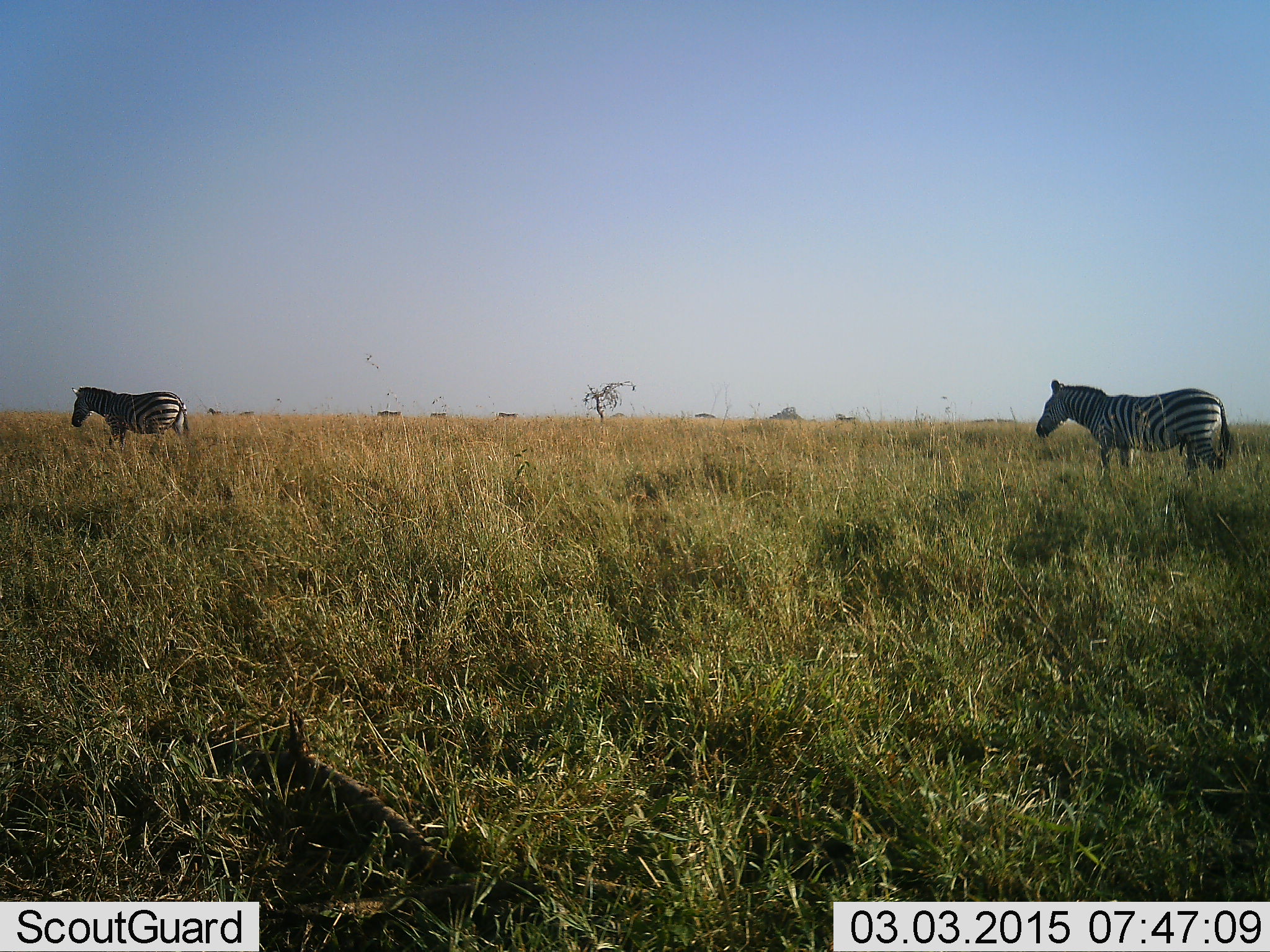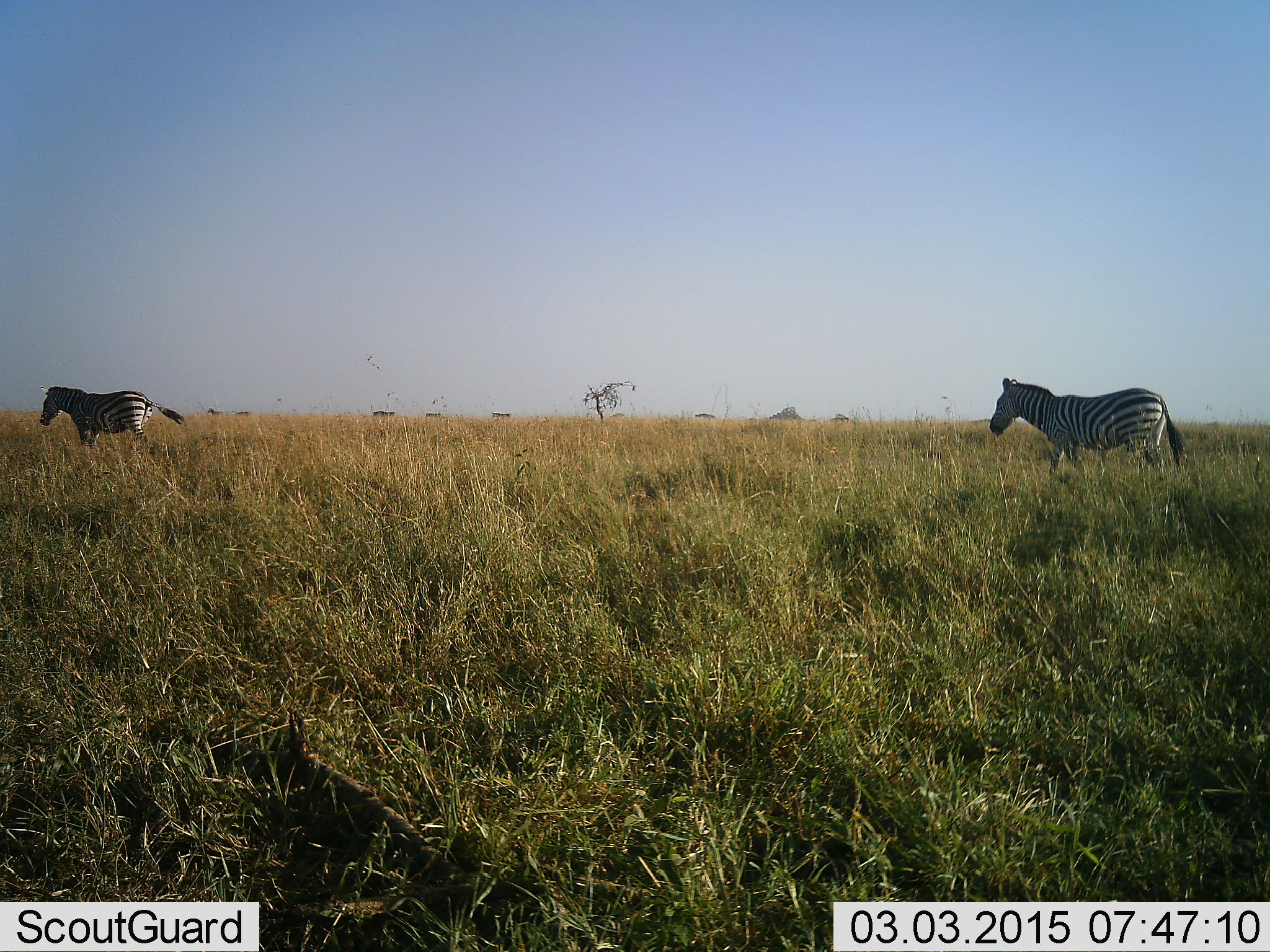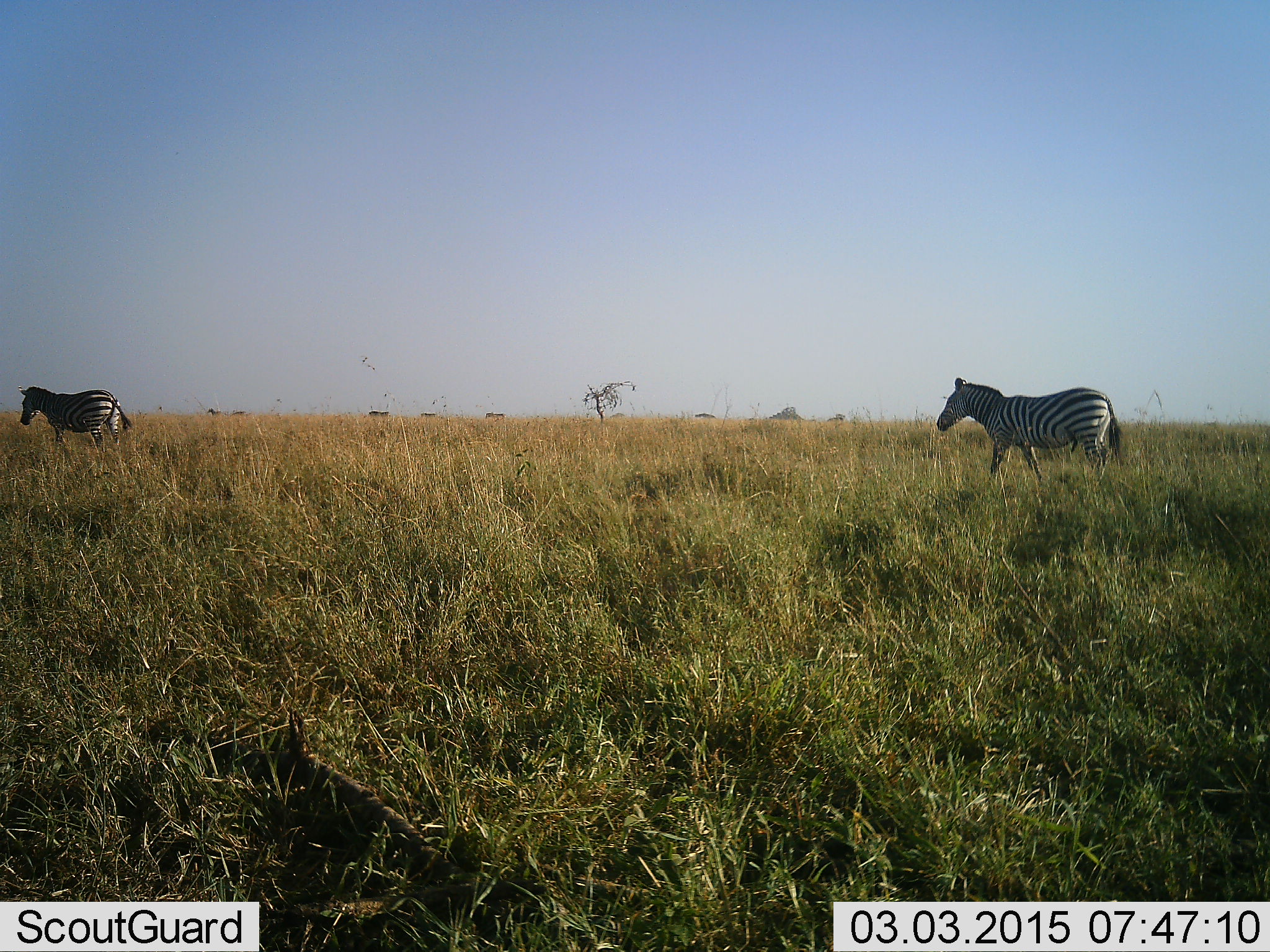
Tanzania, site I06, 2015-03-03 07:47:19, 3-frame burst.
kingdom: Animalia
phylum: Chordata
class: Mammalia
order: Perissodactyla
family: Equidae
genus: Equus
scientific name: Equus quagga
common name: plains zebra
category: zebra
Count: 7.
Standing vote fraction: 10%.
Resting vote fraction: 0%.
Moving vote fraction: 100%.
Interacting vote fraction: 0%.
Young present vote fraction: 0%.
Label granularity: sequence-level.